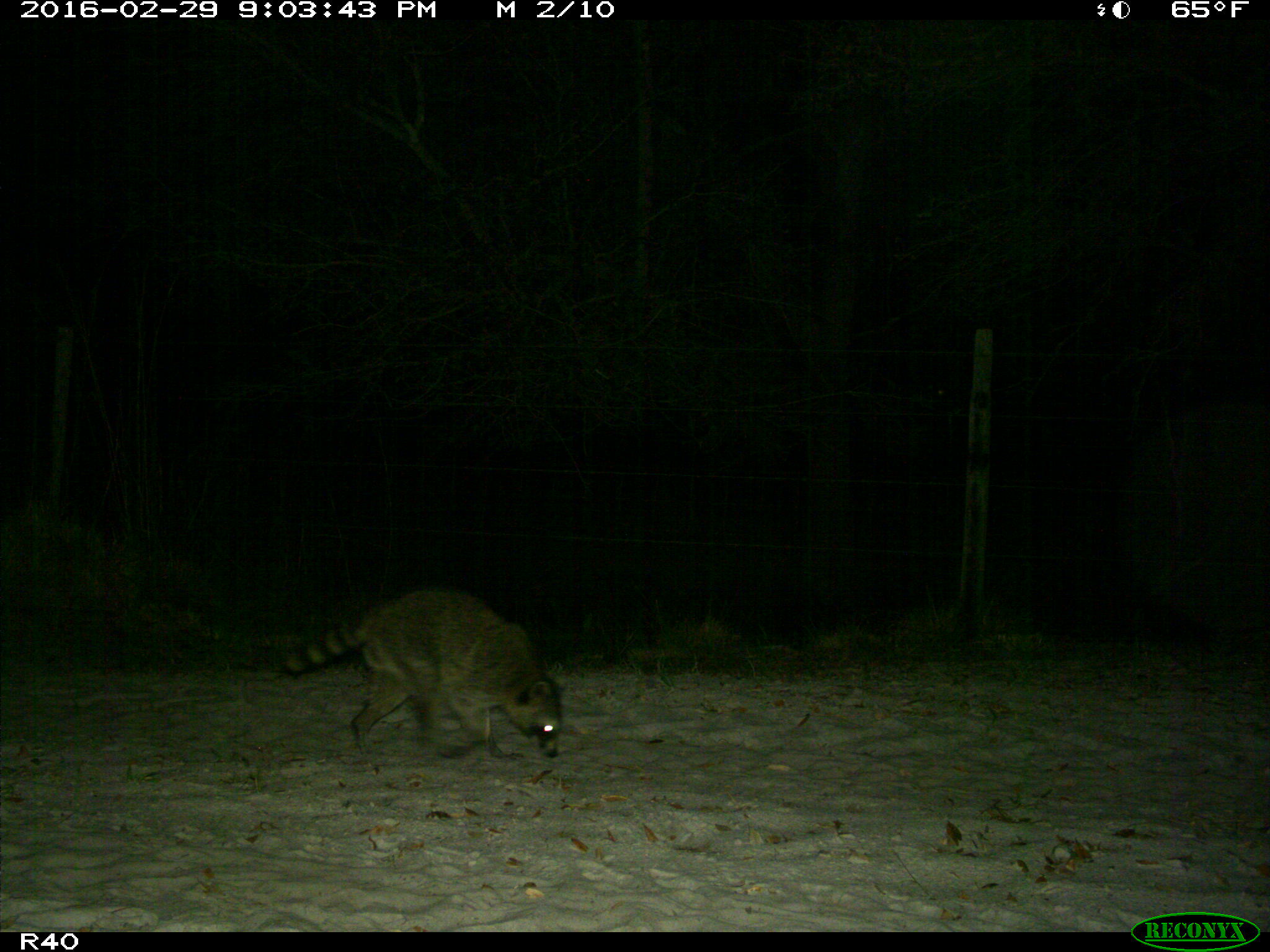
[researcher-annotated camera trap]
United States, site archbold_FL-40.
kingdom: Animalia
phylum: Chordata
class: Mammalia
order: Carnivora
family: Procyonidae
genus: Procyon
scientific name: Procyon lotor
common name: common raccoon